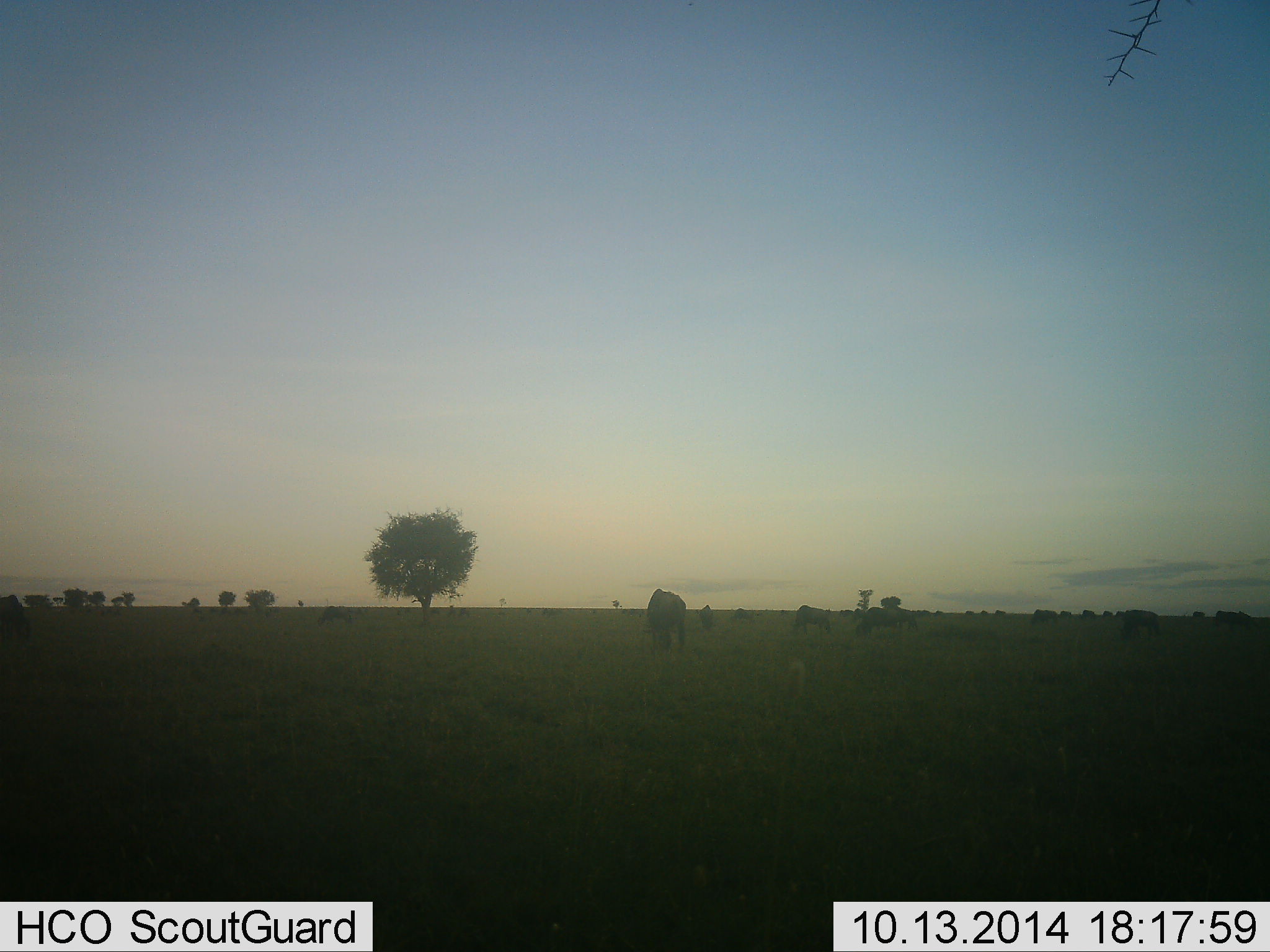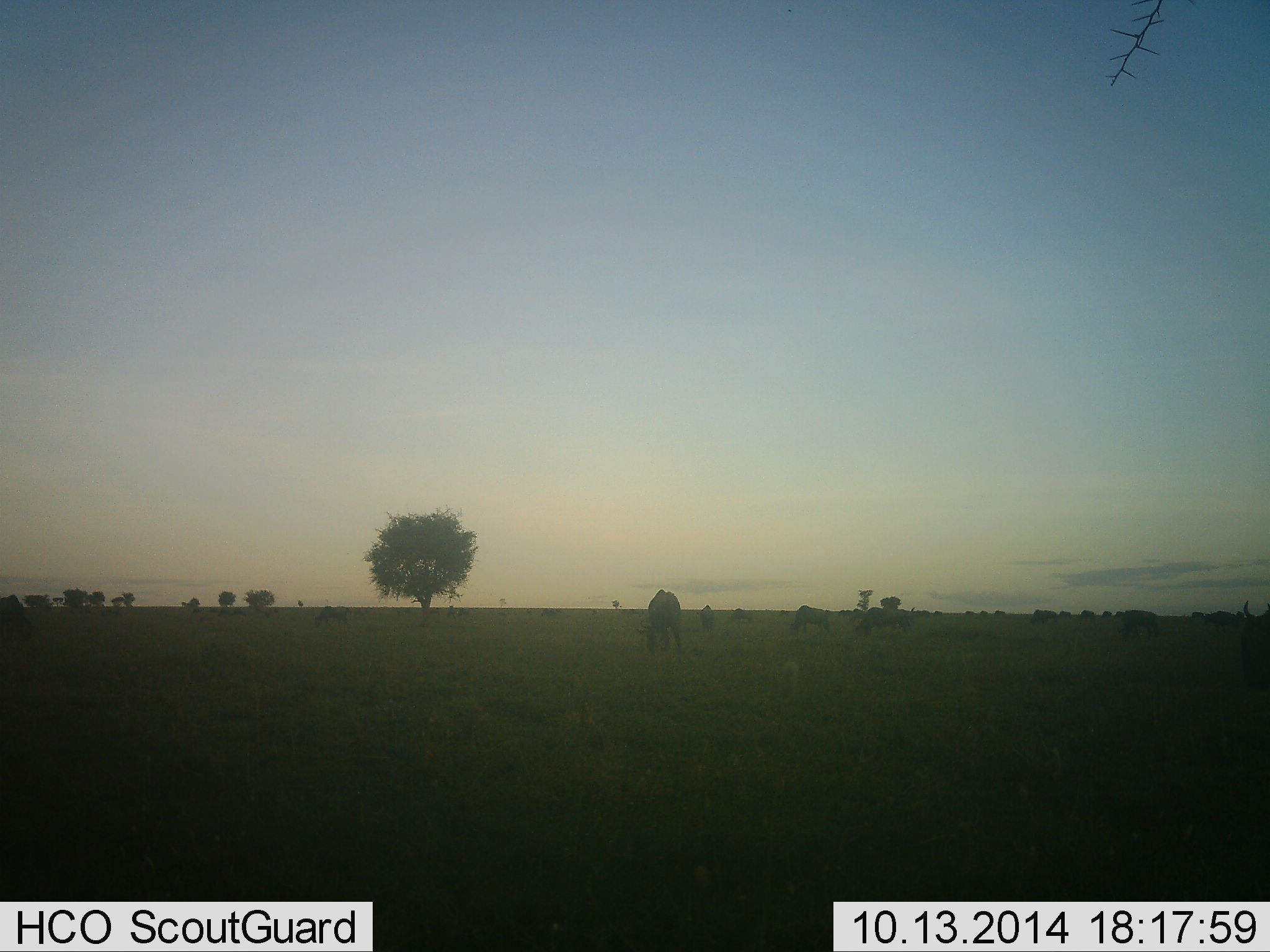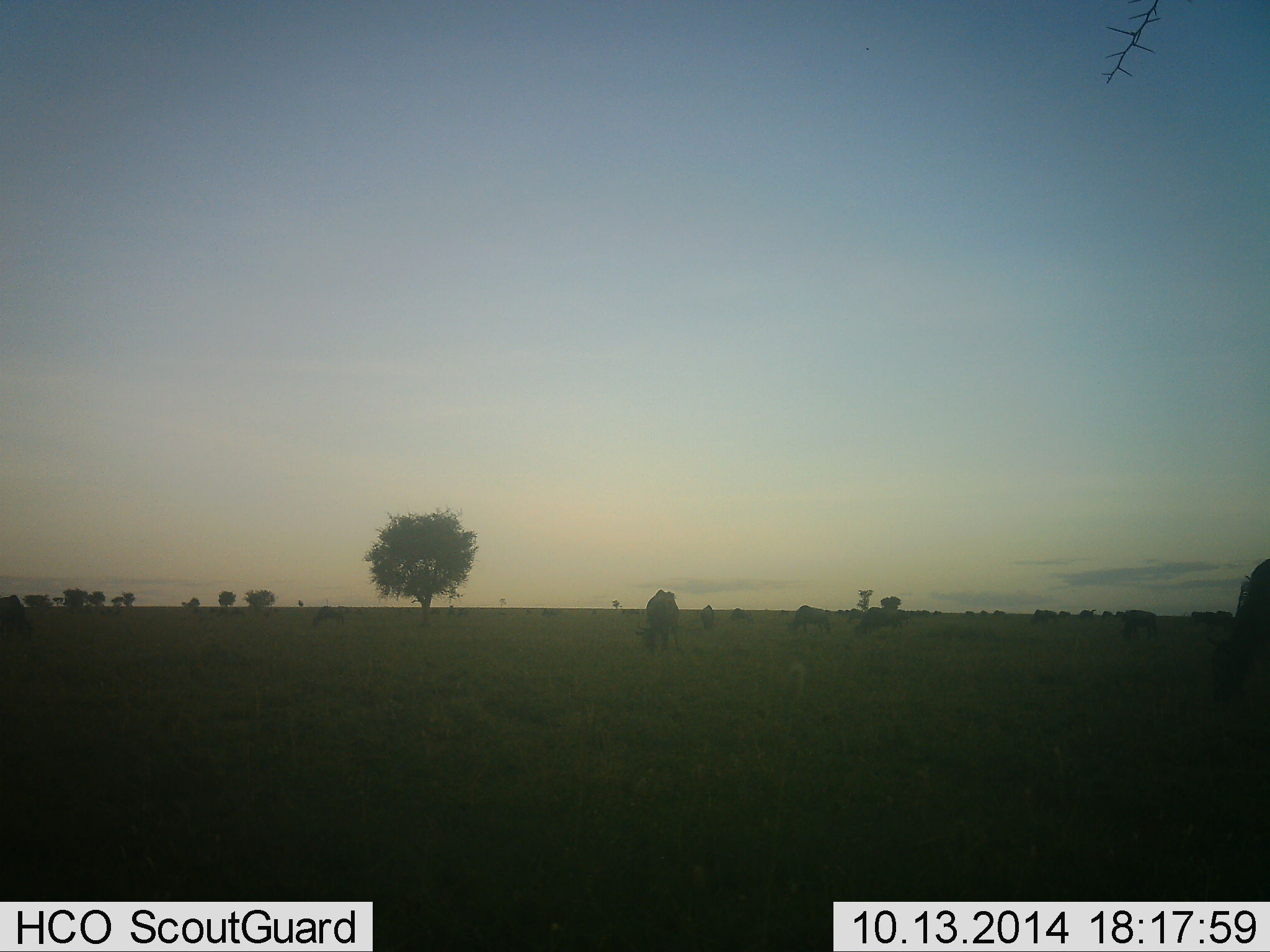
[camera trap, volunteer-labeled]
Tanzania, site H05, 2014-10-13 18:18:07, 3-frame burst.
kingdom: Animalia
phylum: Chordata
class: Mammalia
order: Artiodactyla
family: Bovidae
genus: Connochaetes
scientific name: Connochaetes taurinus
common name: blue wildebeest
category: wildebeest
Wildebeest (blue wildebeest) (Connochaetes taurinus), count 11-50. Behavior (volunteer vote fractions): standing 20%, resting 0%, moving 40%, interacting 0%. Young present (vote fraction): 0%. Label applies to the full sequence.